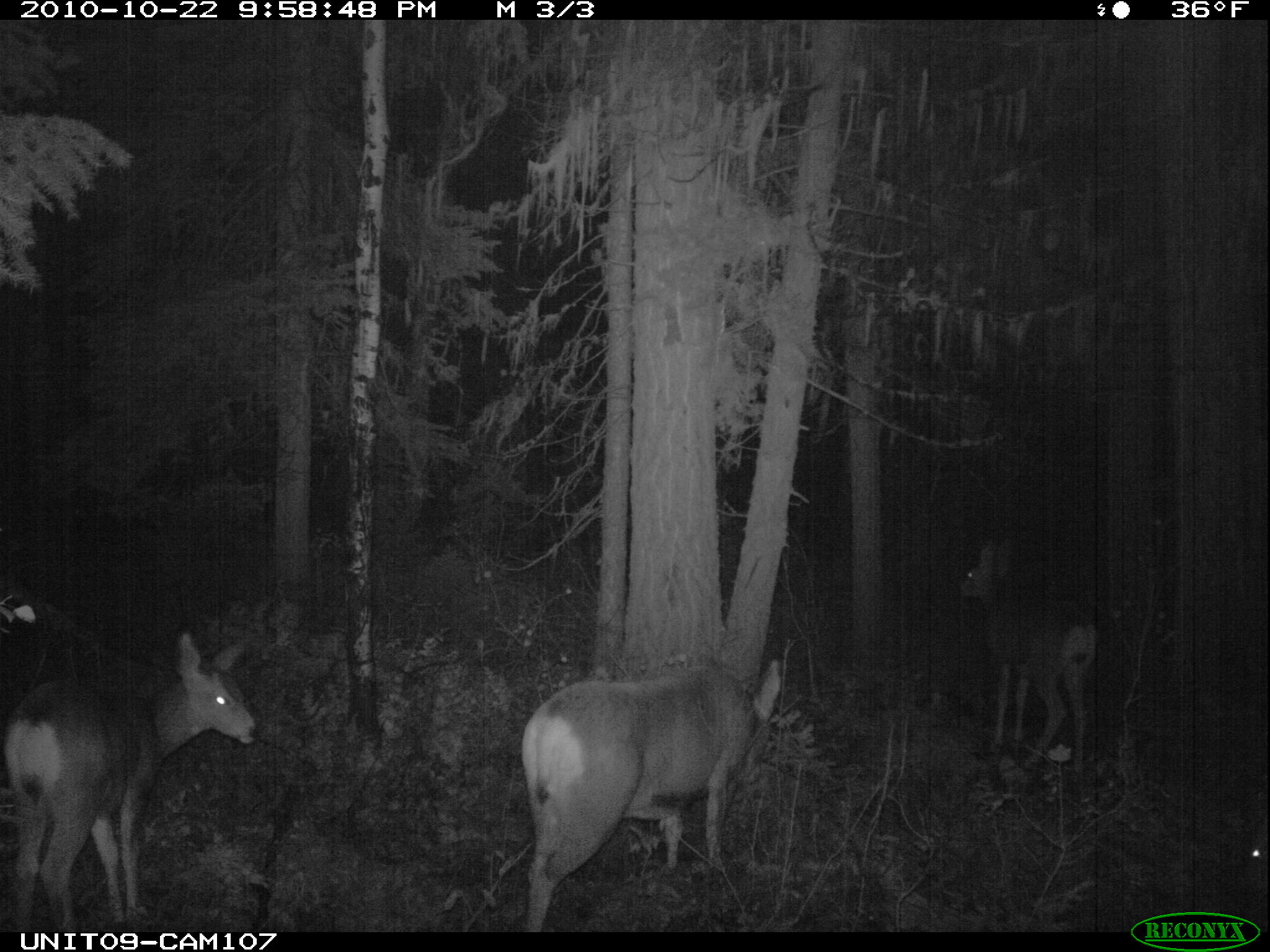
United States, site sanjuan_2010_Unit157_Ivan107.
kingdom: Animalia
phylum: Chordata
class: Mammalia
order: Artiodactyla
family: Cervidae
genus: Odocoileus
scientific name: Odocoileus hemionus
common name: mule deer